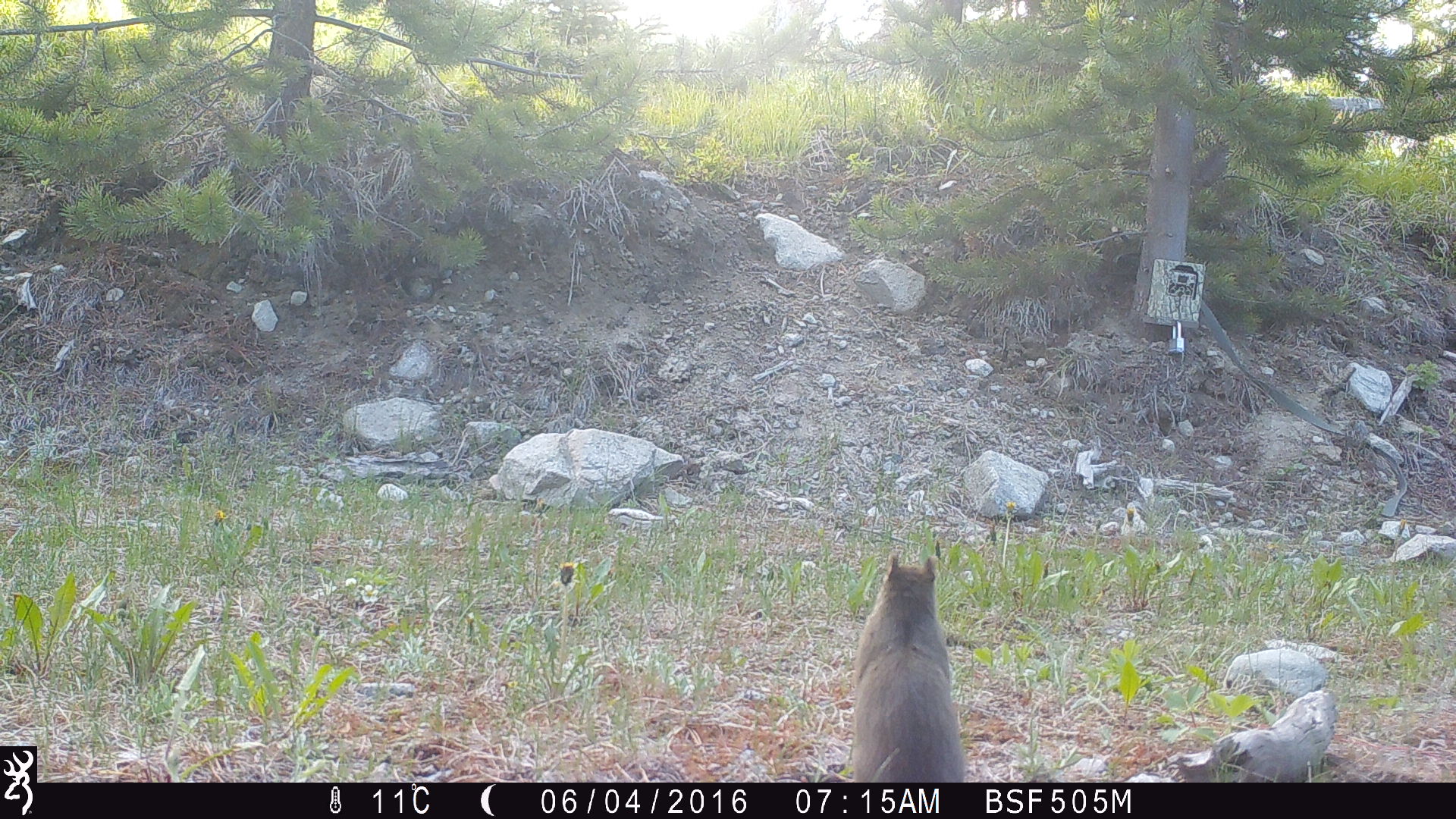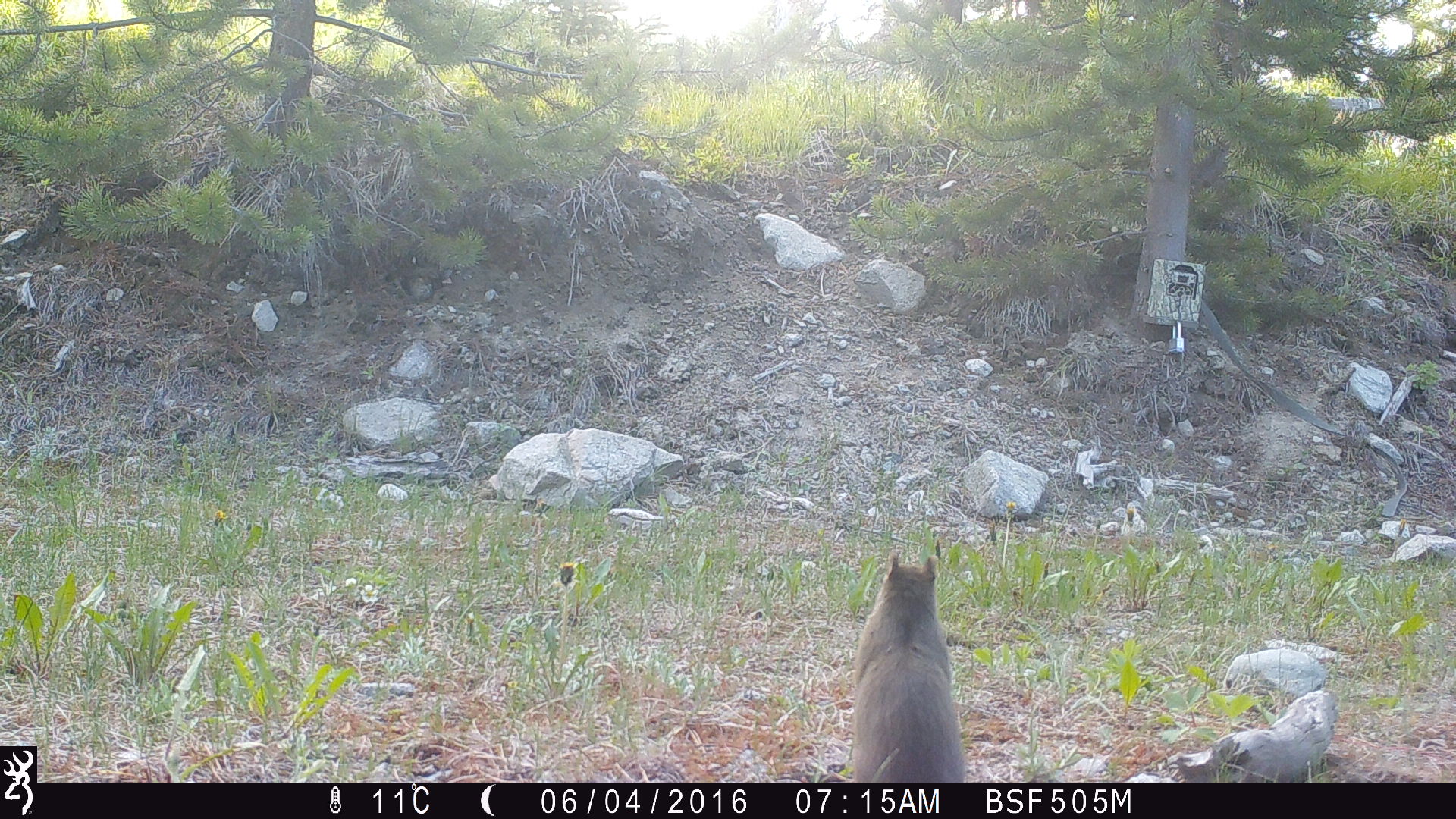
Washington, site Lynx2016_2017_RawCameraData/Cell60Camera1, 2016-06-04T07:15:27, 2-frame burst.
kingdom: Animalia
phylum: Chordata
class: Mammalia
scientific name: Mammalia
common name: small mammal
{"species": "small mammal (Mammalia)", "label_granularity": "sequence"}